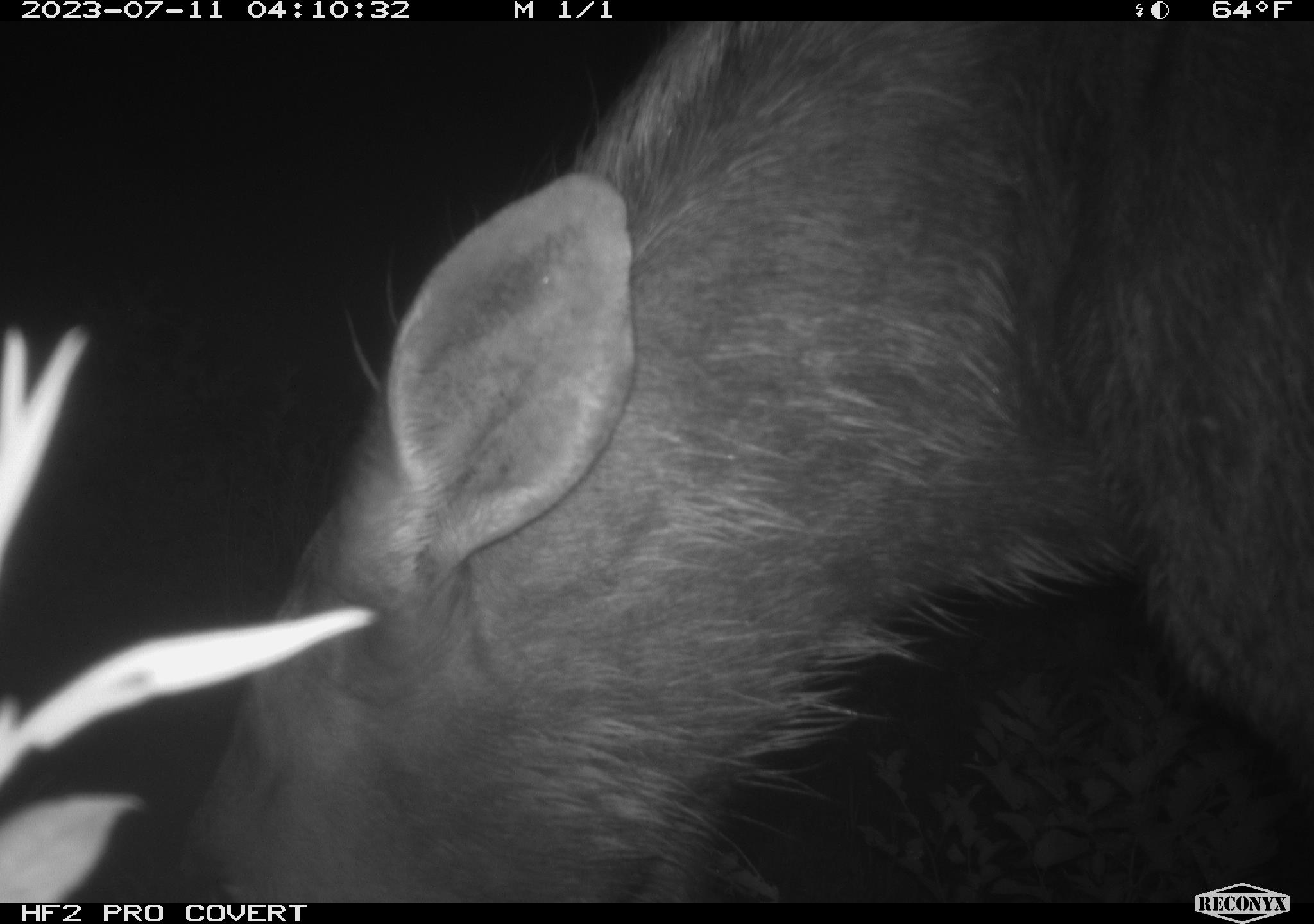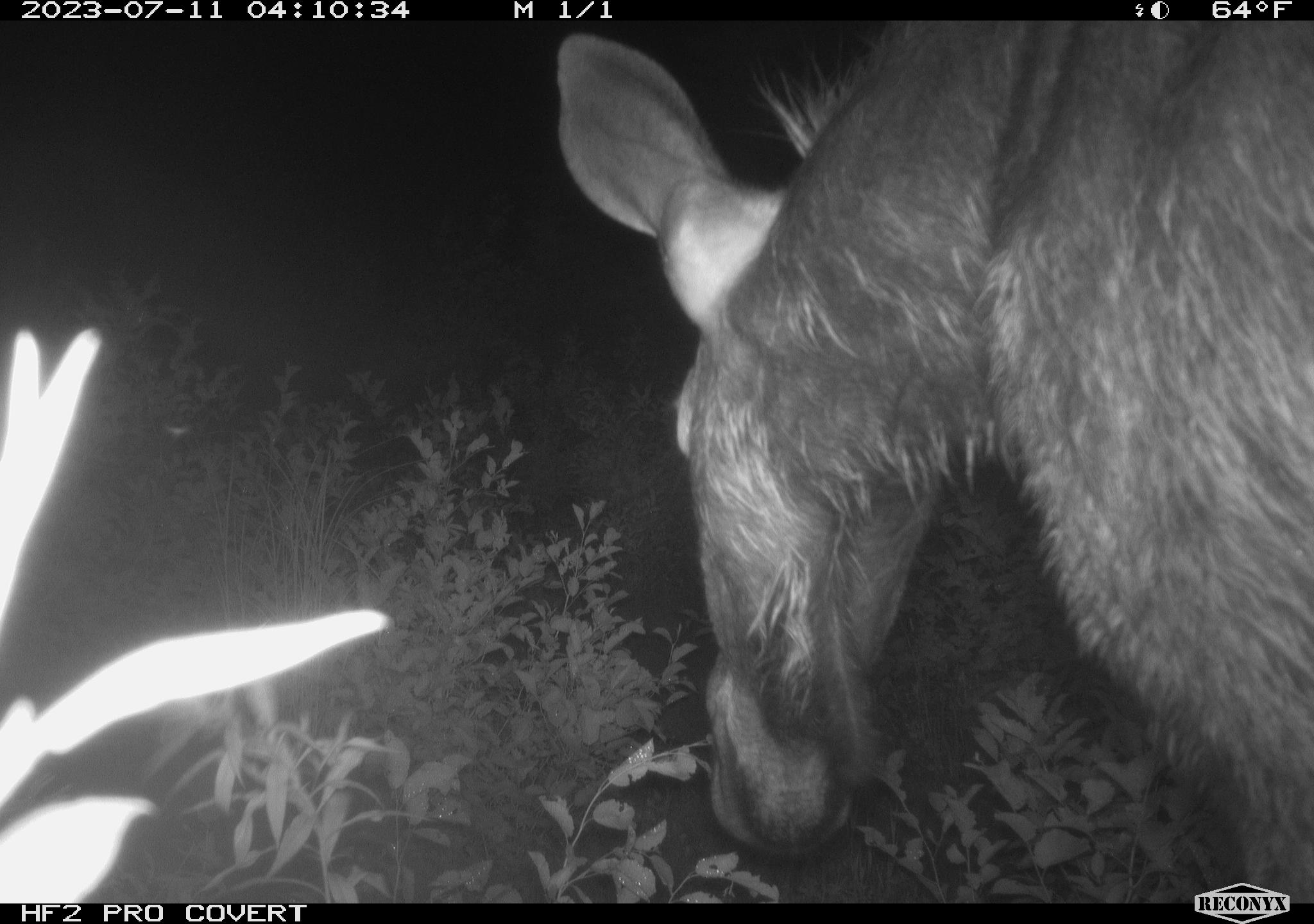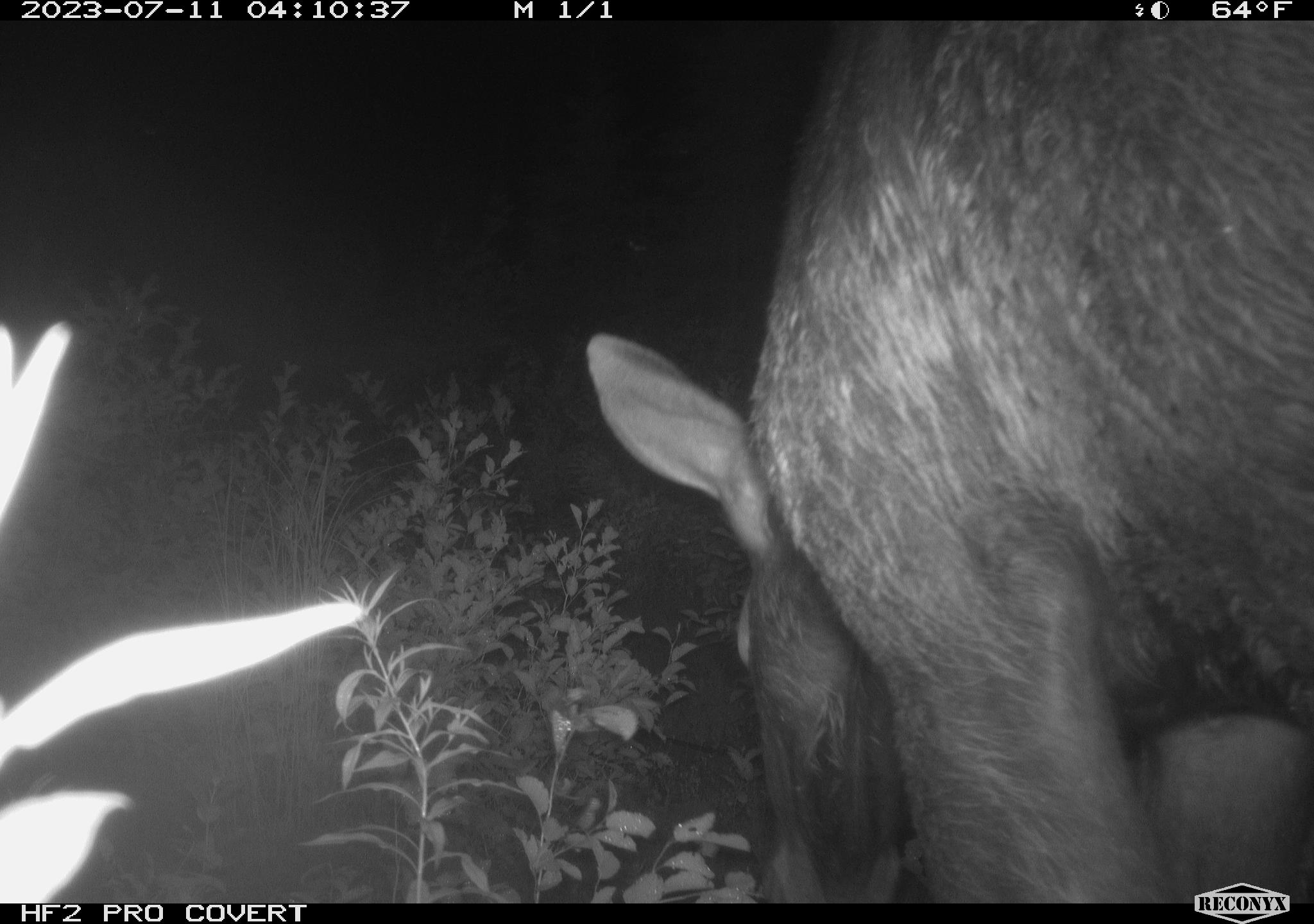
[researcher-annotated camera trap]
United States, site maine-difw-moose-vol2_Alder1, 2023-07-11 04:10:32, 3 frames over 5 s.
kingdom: Animalia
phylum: Chordata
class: Mammalia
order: Artiodactyla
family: Cervidae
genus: Alces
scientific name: Alces alces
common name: moose